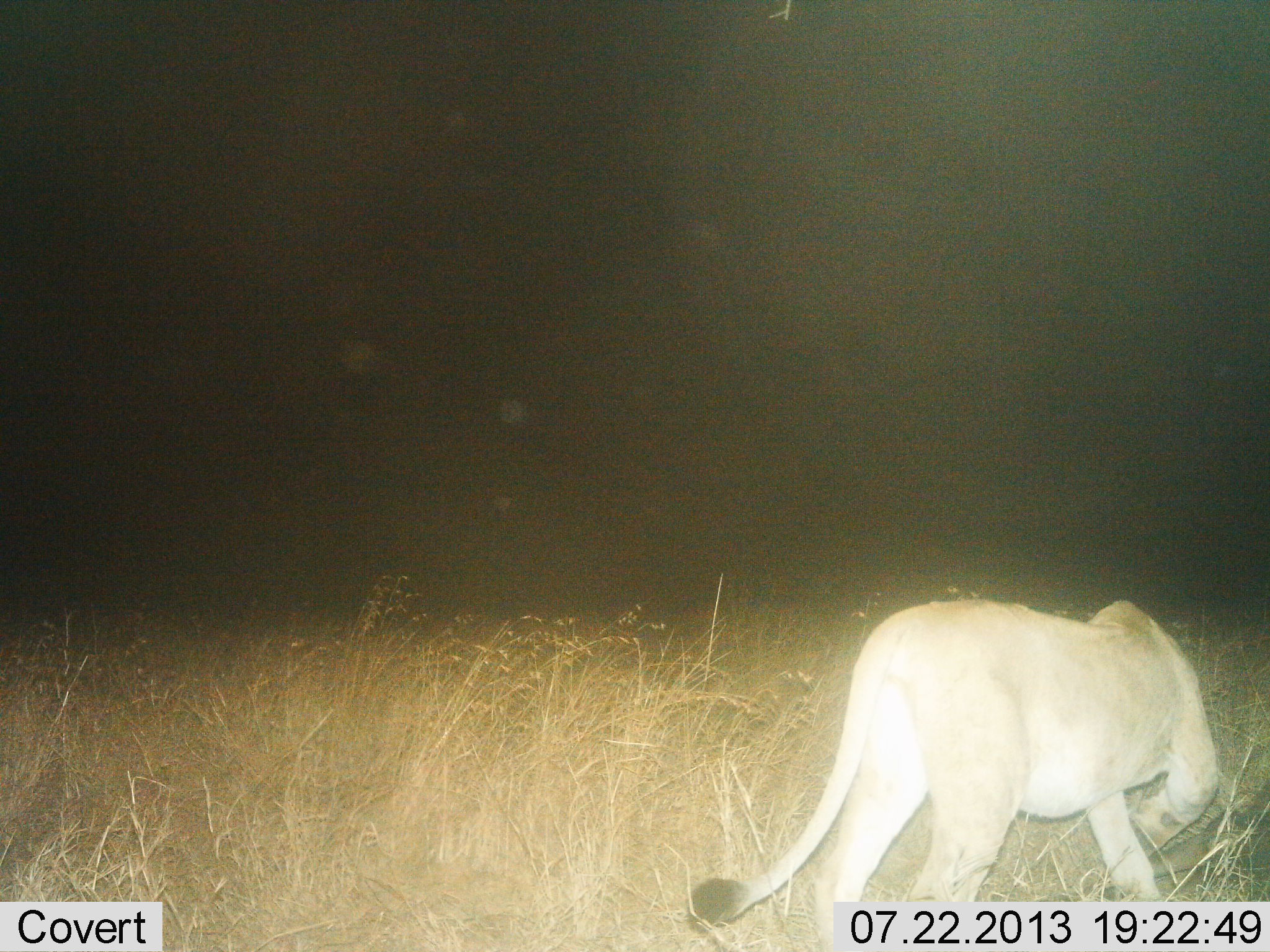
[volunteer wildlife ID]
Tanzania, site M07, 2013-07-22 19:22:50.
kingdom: Animalia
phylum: Chordata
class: Mammalia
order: Carnivora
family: Felidae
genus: Panthera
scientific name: Panthera leo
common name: lion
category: lionfemale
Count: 1.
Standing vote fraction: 20%.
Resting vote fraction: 0%.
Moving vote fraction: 80%.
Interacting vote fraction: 0%.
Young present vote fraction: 10%.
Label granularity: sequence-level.